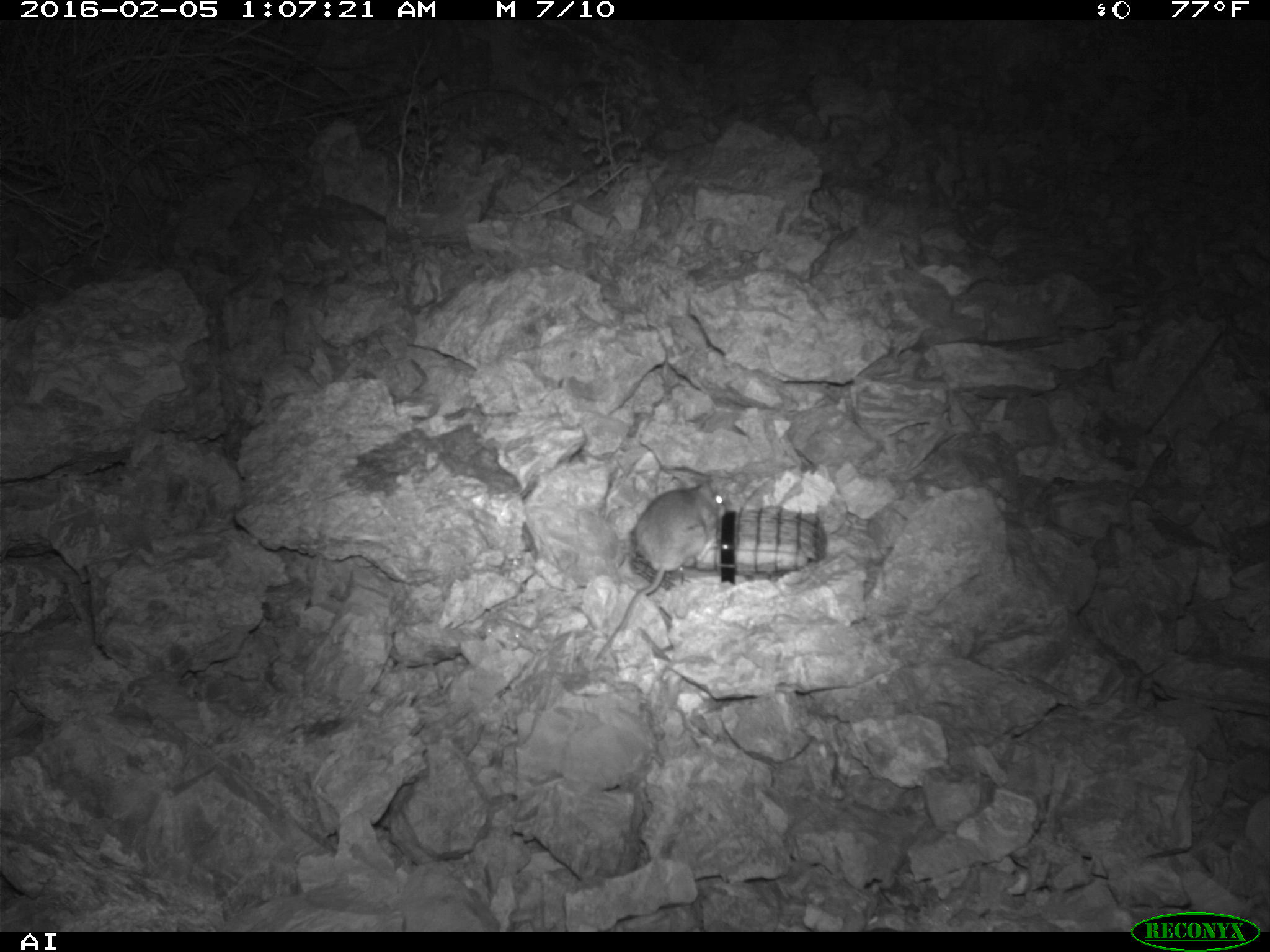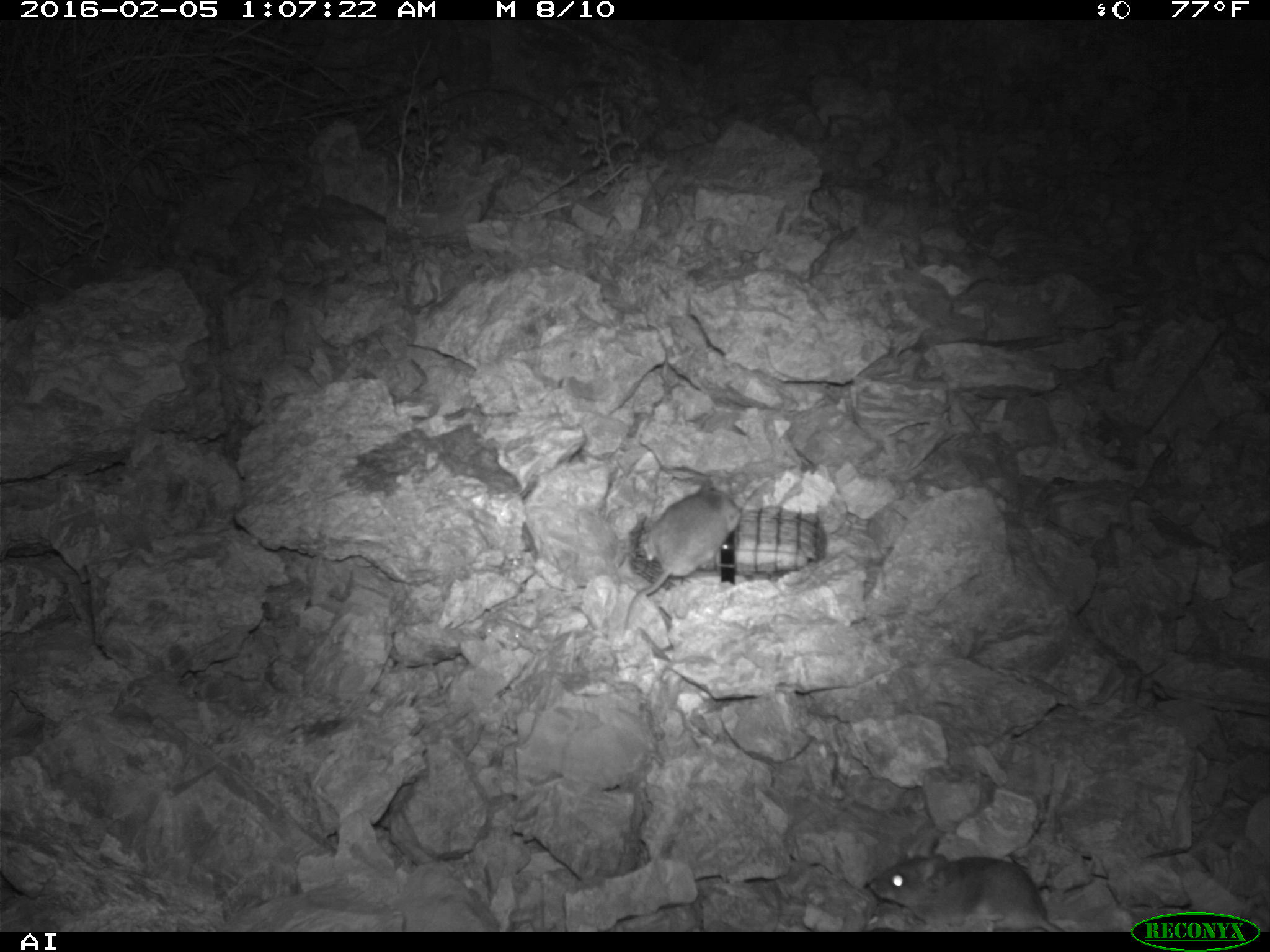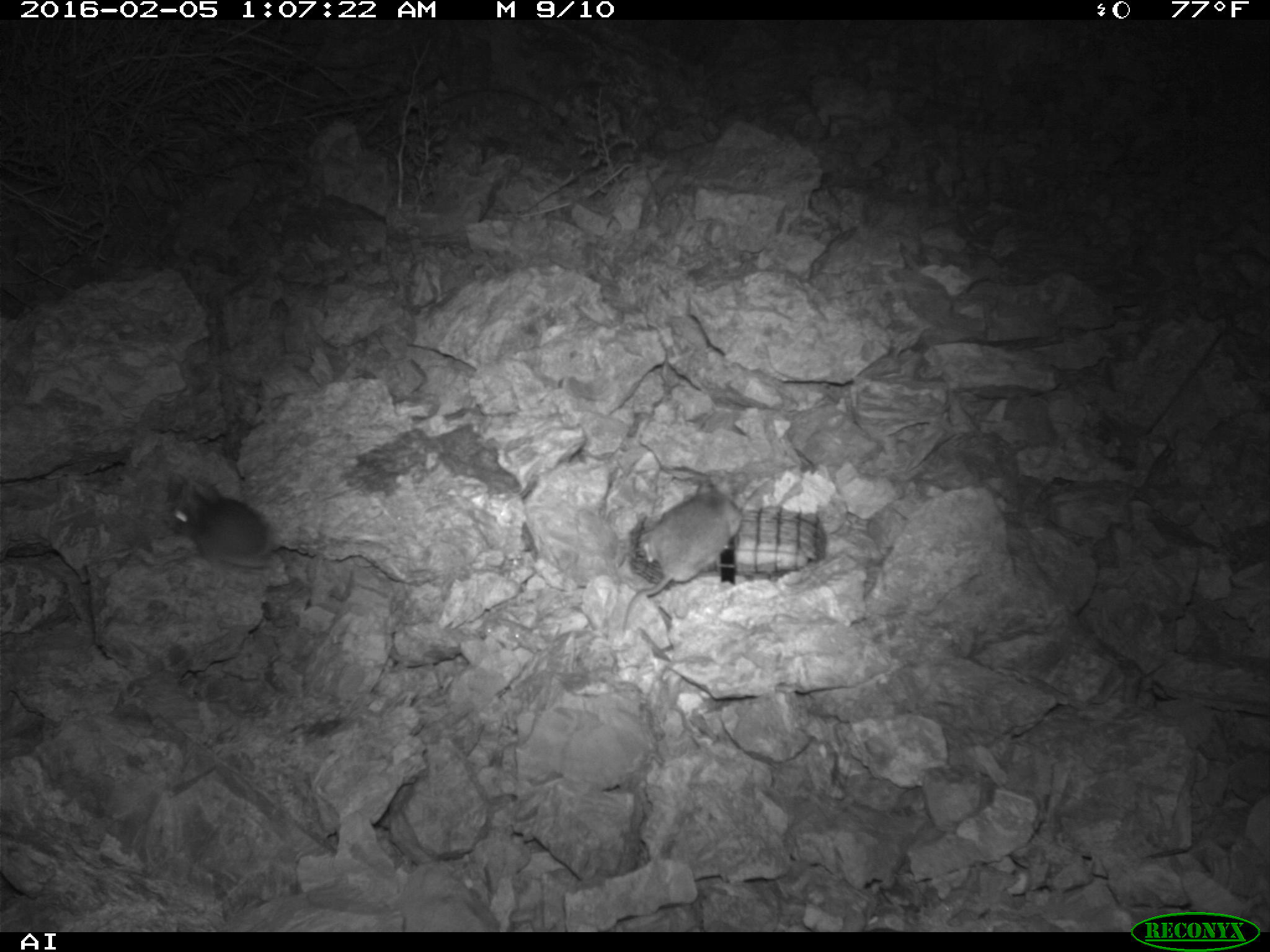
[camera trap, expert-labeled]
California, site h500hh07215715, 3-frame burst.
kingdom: Animalia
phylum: Chordata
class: Mammalia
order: Rodentia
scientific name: Rodentia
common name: rodent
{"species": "rodent (Rodentia)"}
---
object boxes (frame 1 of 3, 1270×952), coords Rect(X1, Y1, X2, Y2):
rodent: Rect(589, 477, 726, 664)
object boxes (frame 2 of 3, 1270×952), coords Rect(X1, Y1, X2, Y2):
rodent: Rect(869, 837, 1064, 932); Rect(644, 477, 741, 595)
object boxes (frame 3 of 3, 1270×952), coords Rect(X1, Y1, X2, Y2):
rodent: Rect(617, 470, 744, 630); Rect(170, 477, 270, 566)